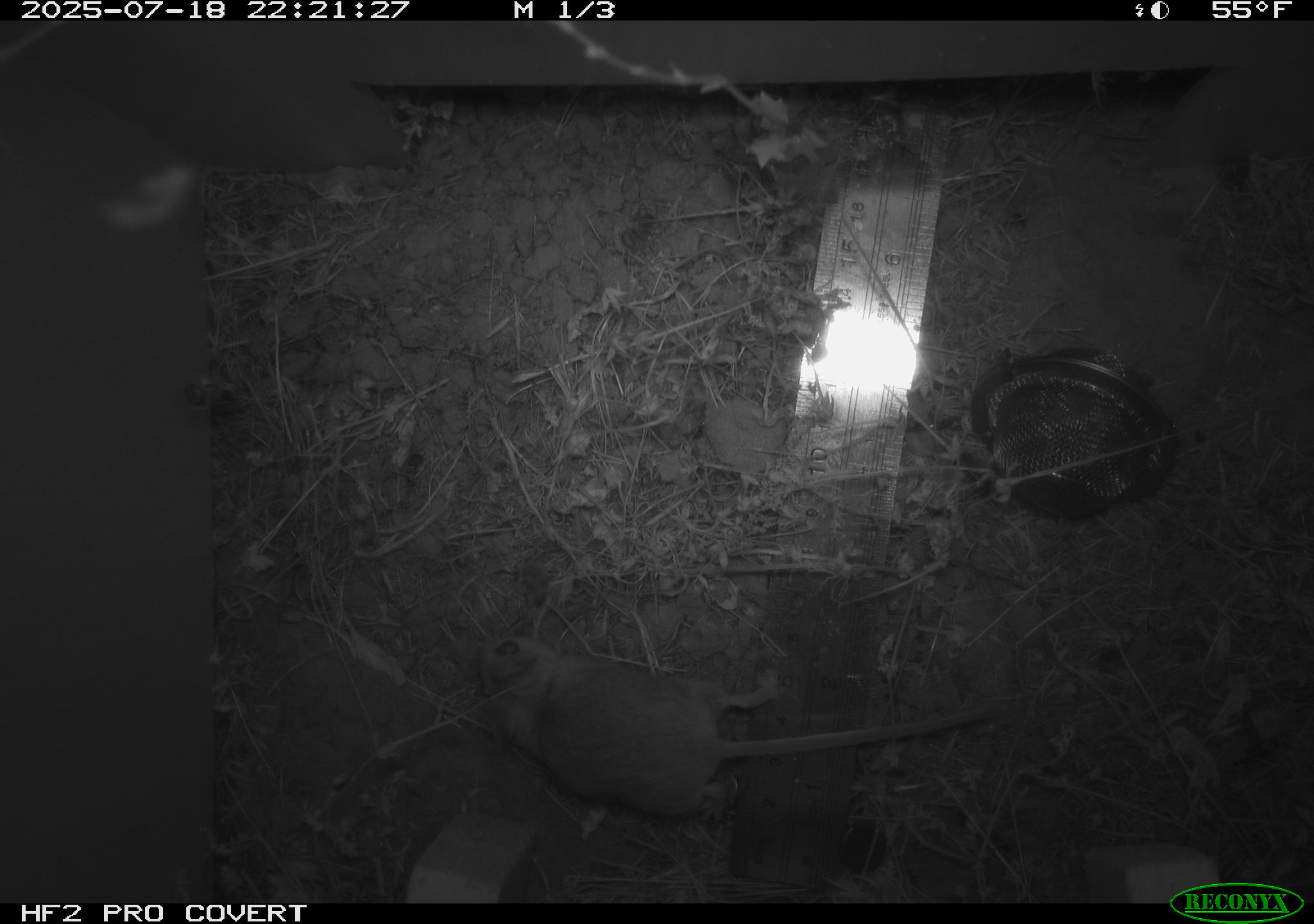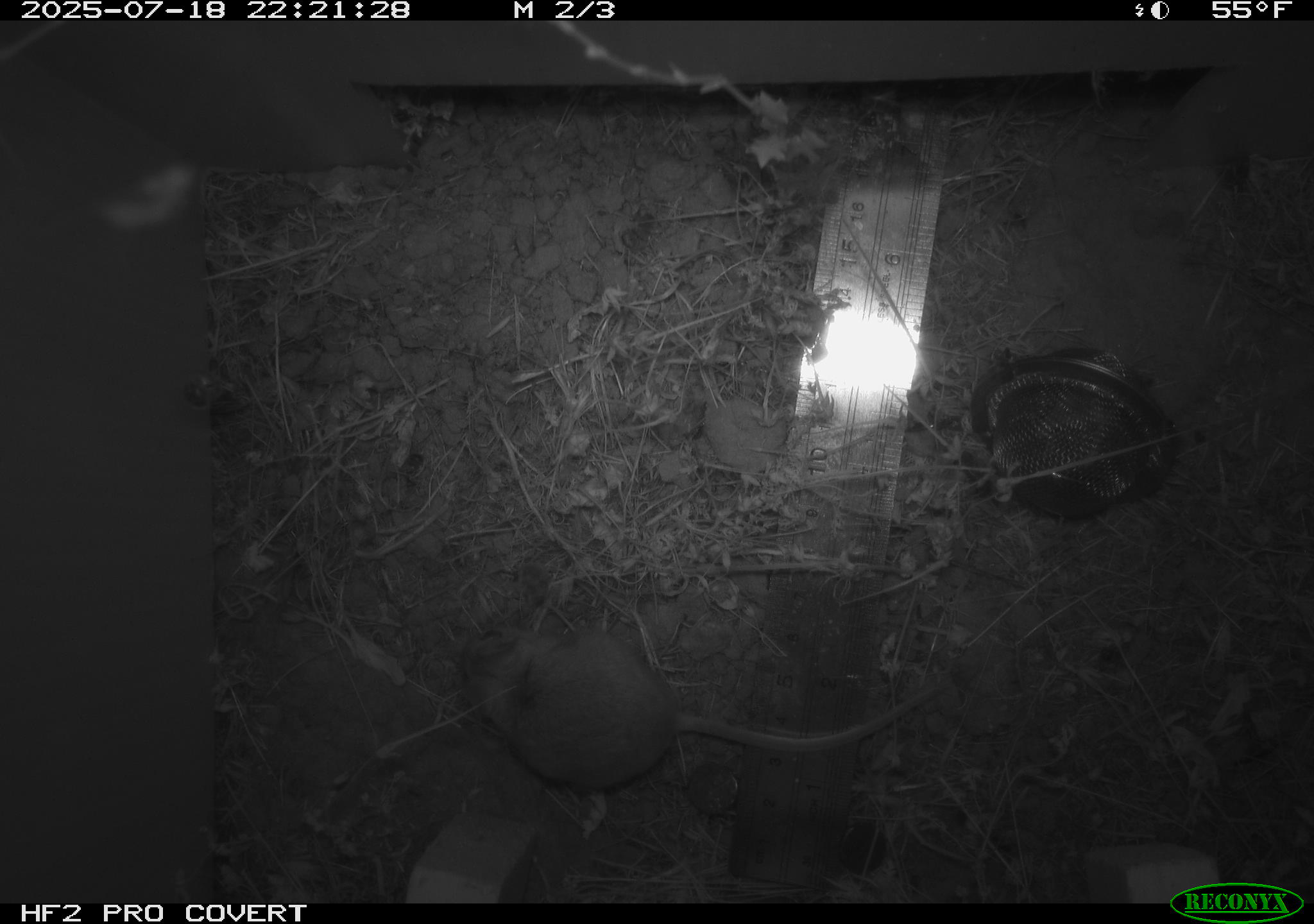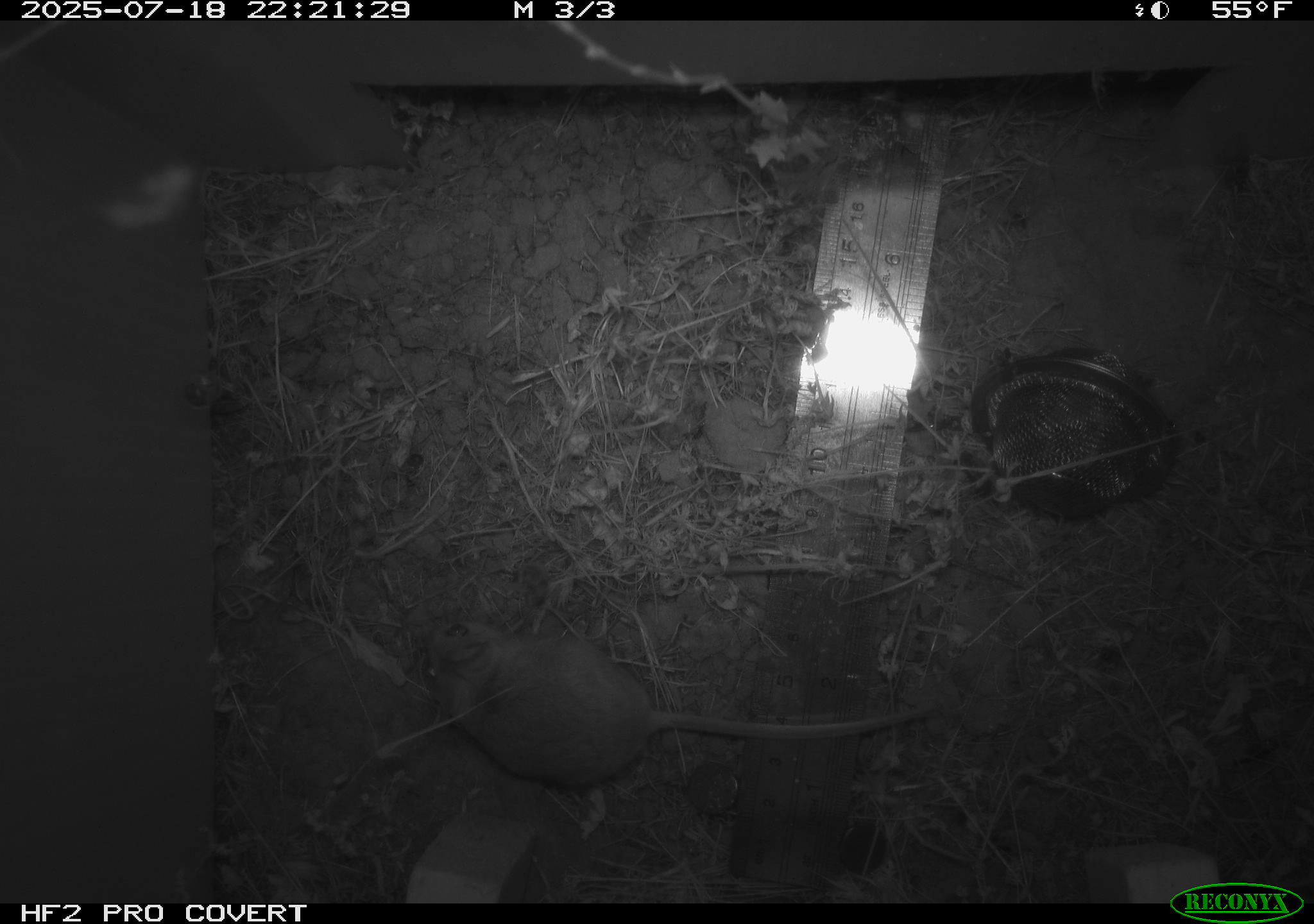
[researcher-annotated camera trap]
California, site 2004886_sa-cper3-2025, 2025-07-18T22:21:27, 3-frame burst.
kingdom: Animalia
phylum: Chordata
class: Mammalia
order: Rodentia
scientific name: Rodentia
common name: rodent